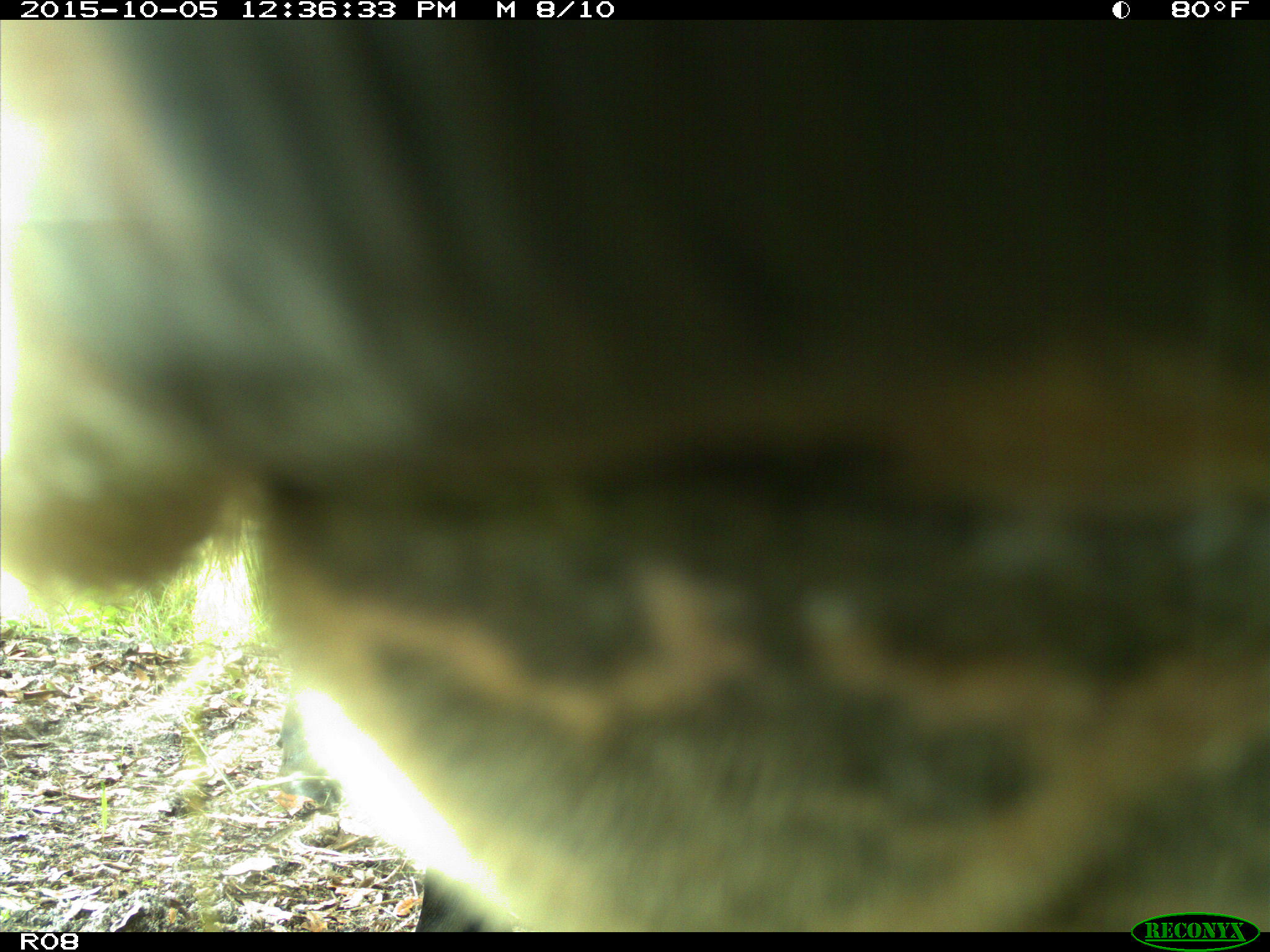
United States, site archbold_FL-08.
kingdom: Animalia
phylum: Chordata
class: Mammalia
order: Artiodactyla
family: Bovidae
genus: Bos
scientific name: Bos taurus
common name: domestic cow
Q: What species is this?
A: Bos taurus (domestic cow).